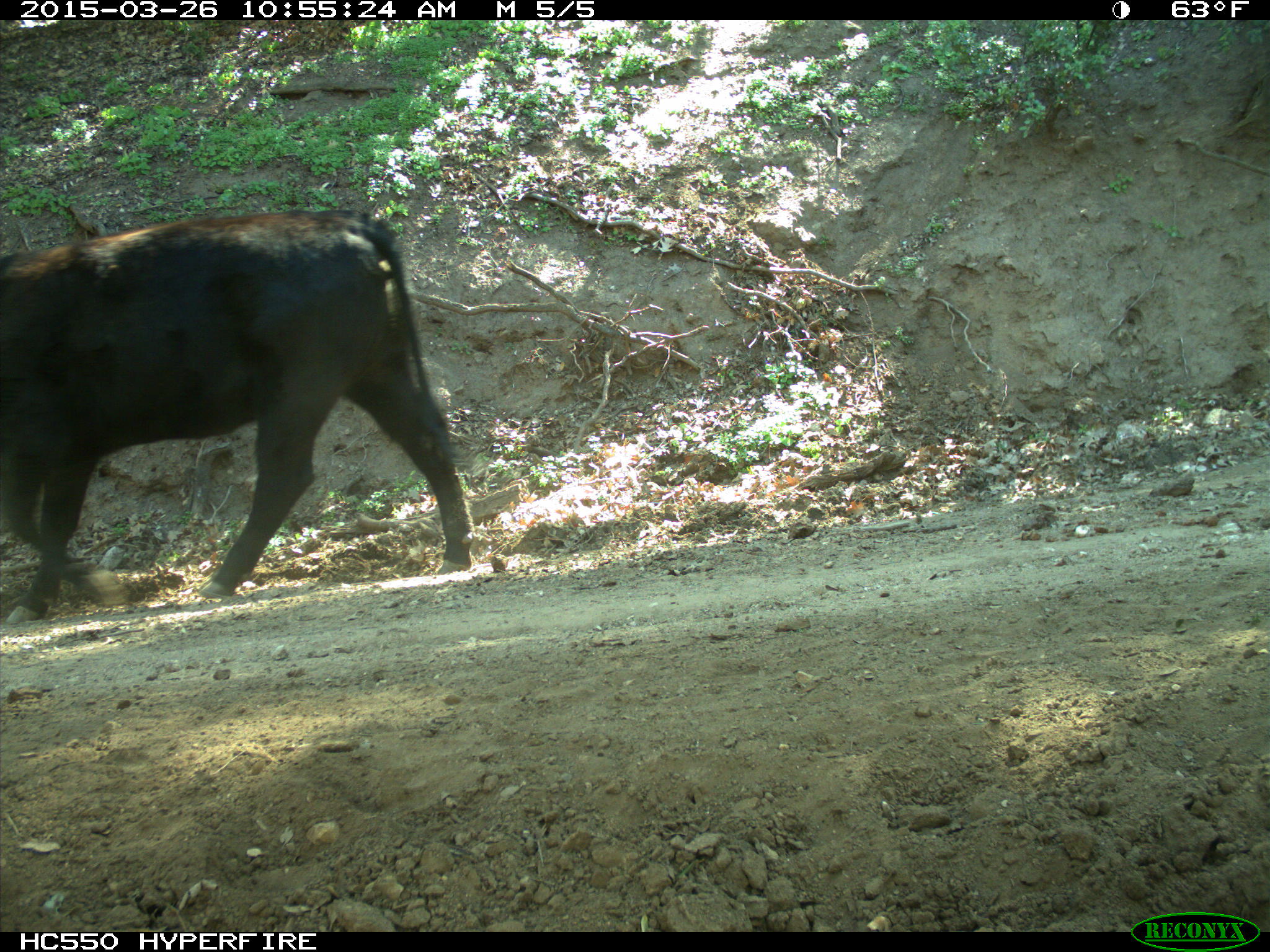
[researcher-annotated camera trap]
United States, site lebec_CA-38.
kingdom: Animalia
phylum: Chordata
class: Mammalia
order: Artiodactyla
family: Bovidae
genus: Bos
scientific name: Bos taurus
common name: domestic cow